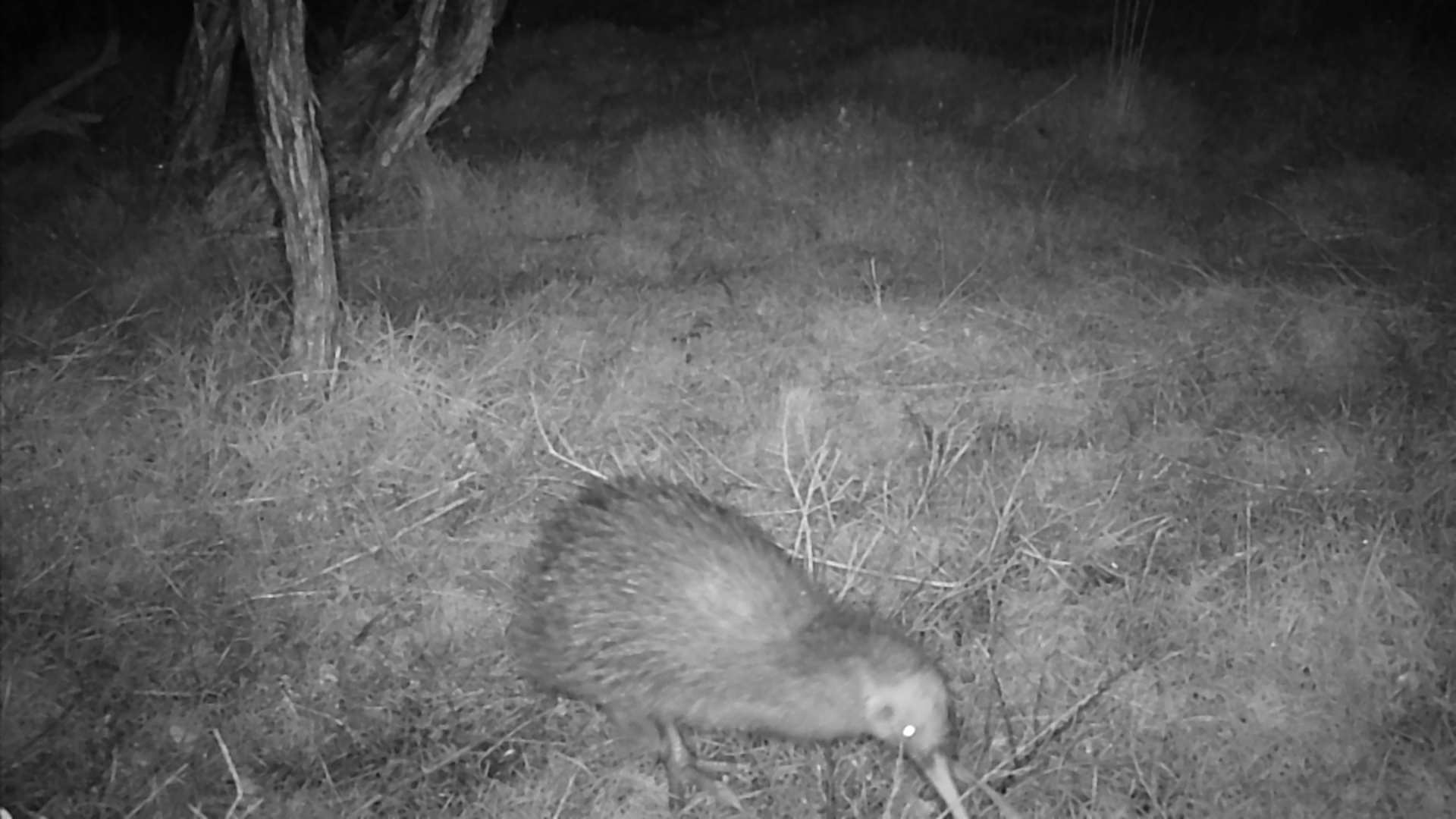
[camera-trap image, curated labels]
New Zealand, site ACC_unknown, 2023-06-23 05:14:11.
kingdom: Animalia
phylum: Chordata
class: Aves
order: Apterygiformes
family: Apterygidae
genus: Apteryx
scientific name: Apteryx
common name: kiwi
Kiwi (Apteryx).